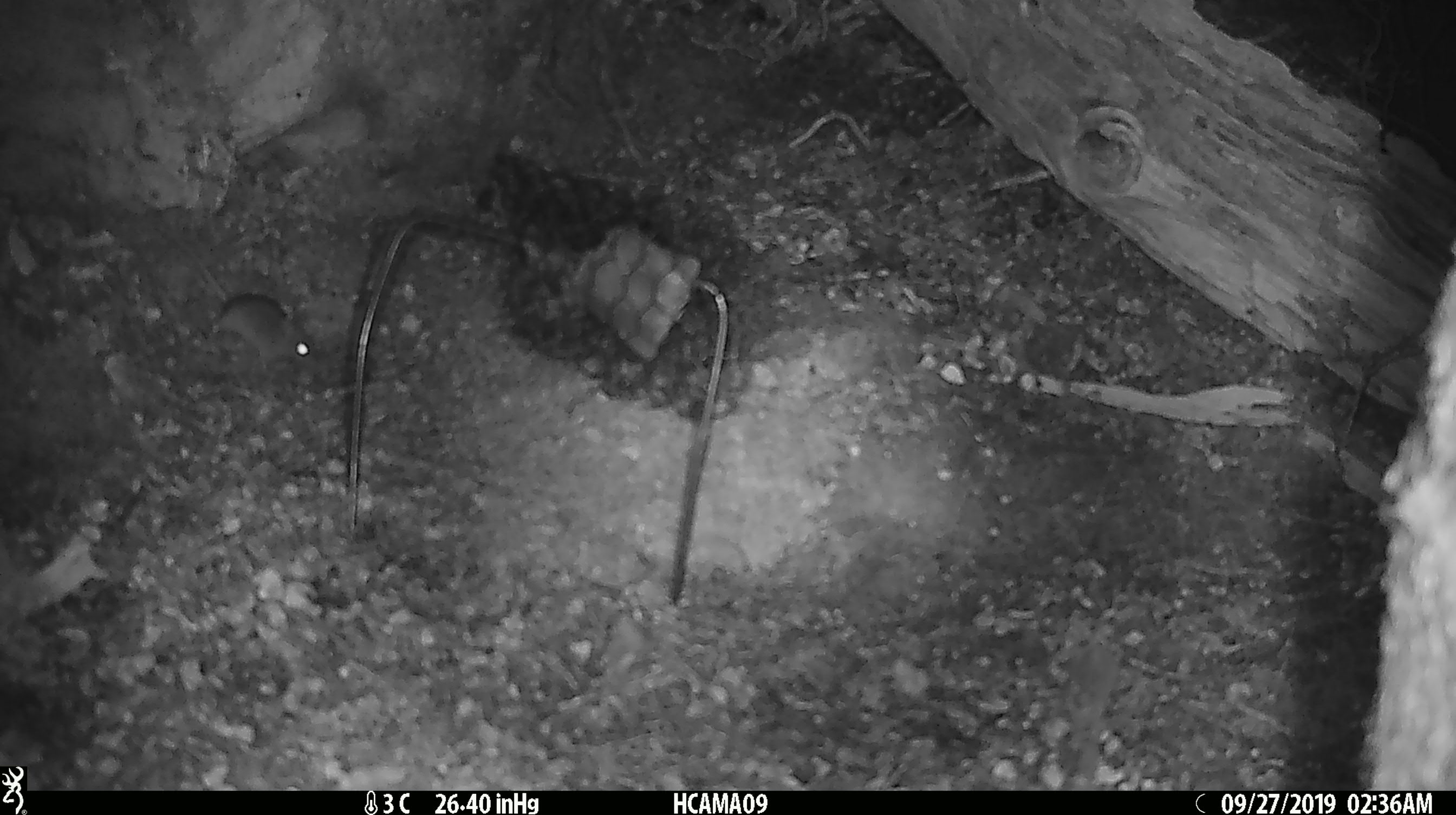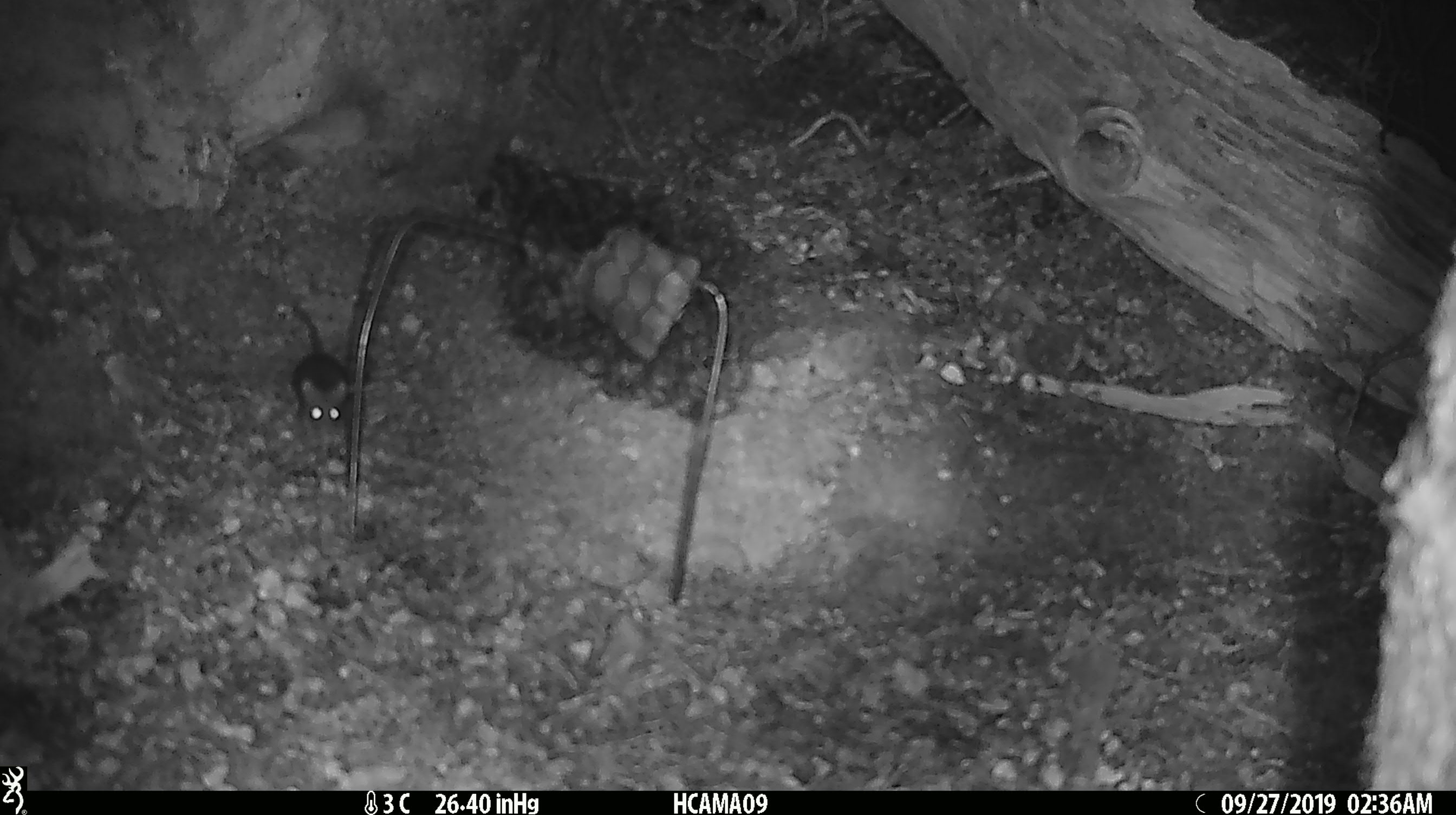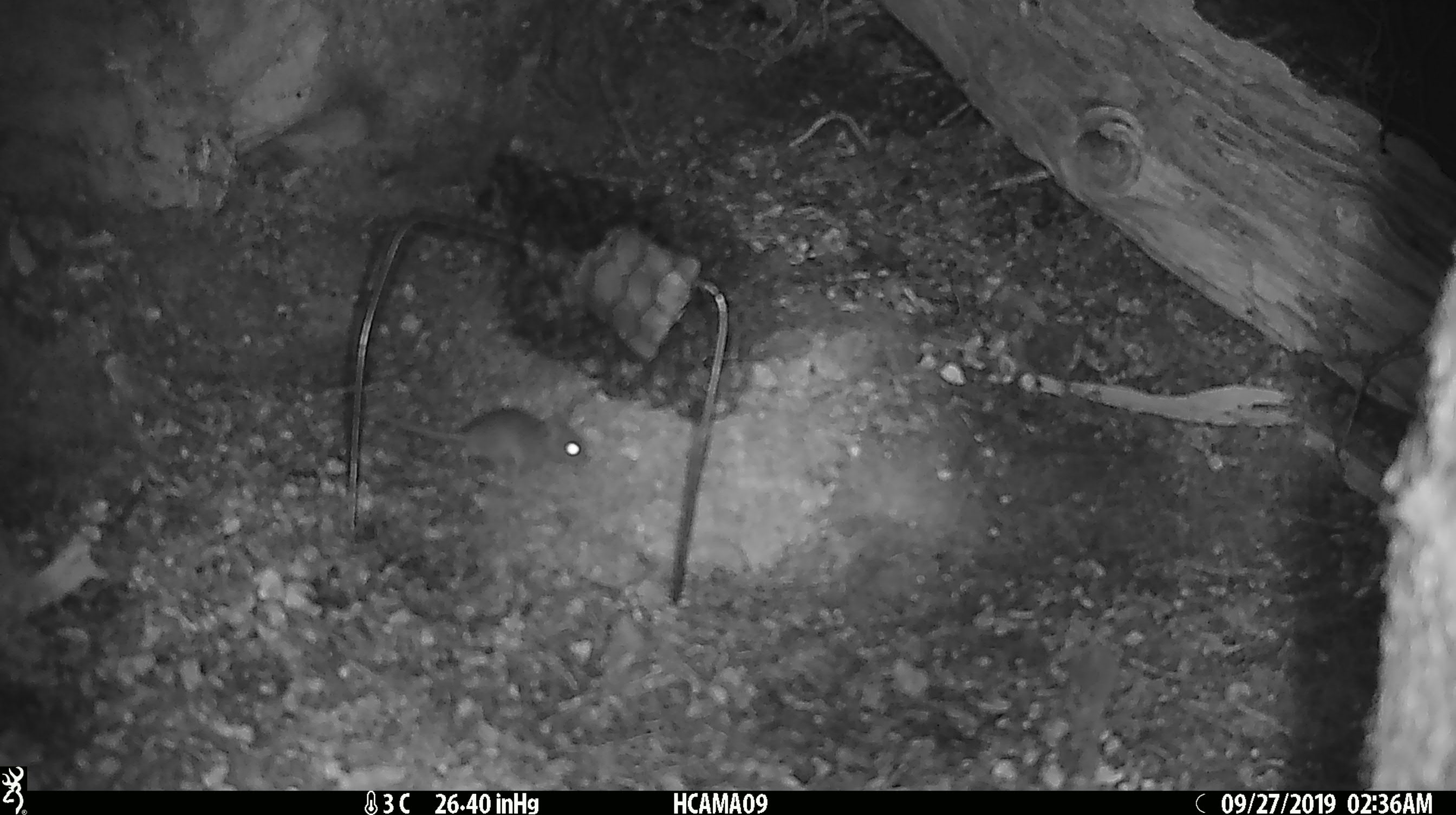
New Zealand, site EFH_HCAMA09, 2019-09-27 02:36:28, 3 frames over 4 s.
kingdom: Animalia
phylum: Chordata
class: Mammalia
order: Rodentia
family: Muridae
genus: Mus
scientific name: Mus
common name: mouse